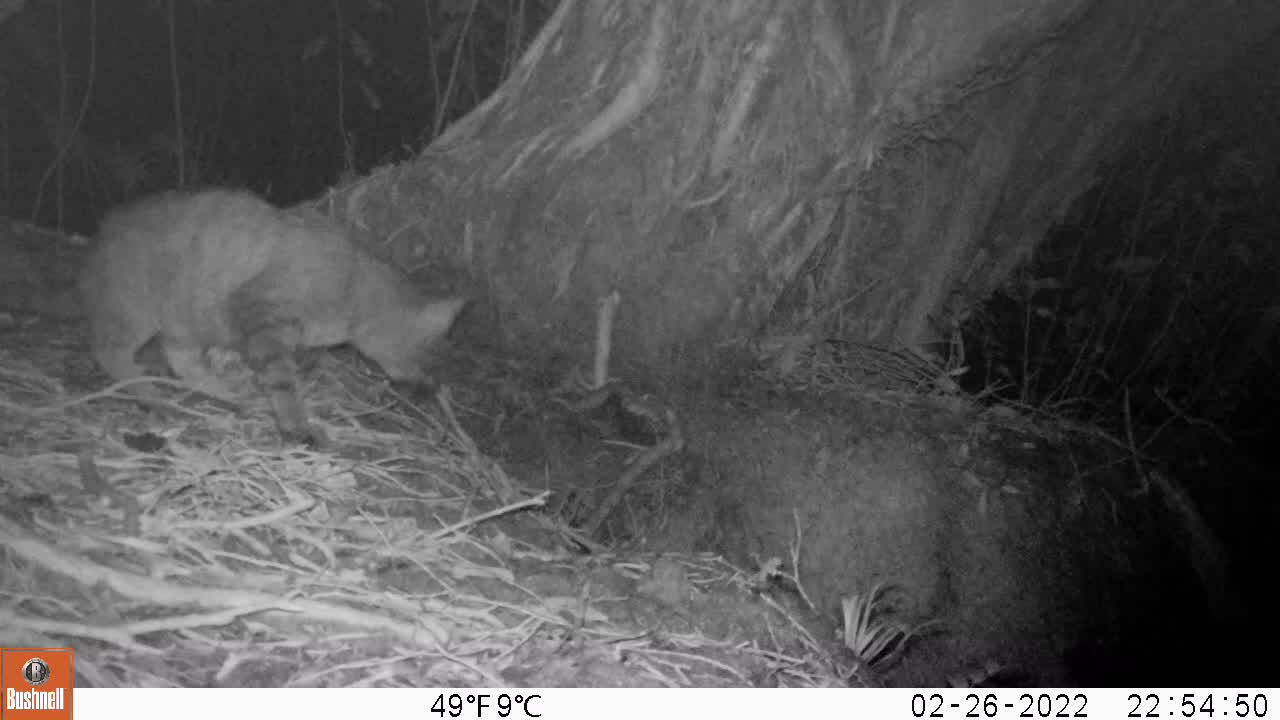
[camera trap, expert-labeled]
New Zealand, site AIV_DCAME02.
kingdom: Animalia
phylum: Chordata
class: Mammalia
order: Carnivora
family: Felidae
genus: Felis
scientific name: Felis catus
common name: domestic cat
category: cat